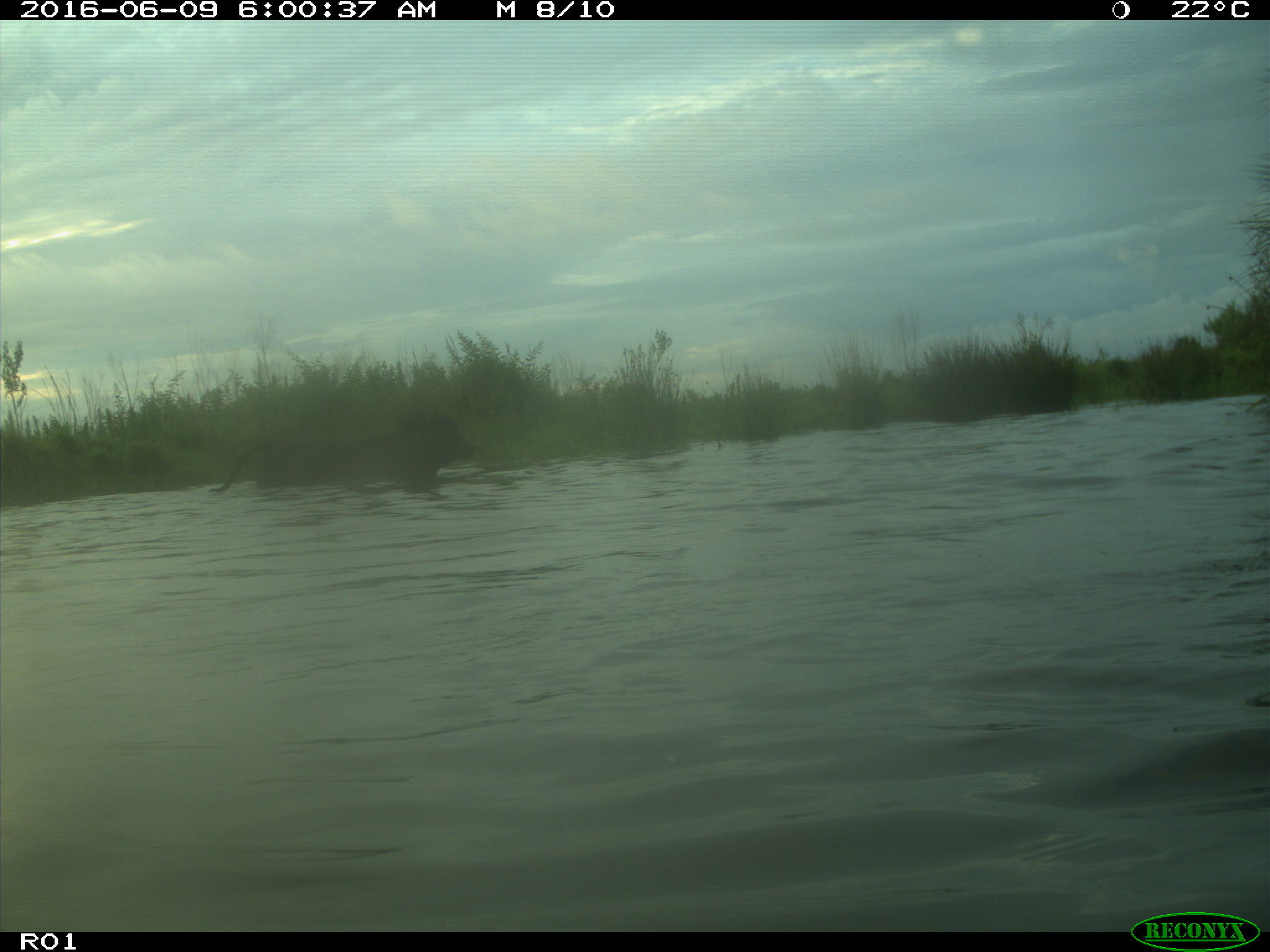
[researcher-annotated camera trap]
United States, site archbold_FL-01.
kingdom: Animalia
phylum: Chordata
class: Mammalia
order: Artiodactyla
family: Bovidae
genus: Bos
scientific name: Bos taurus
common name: domestic cow